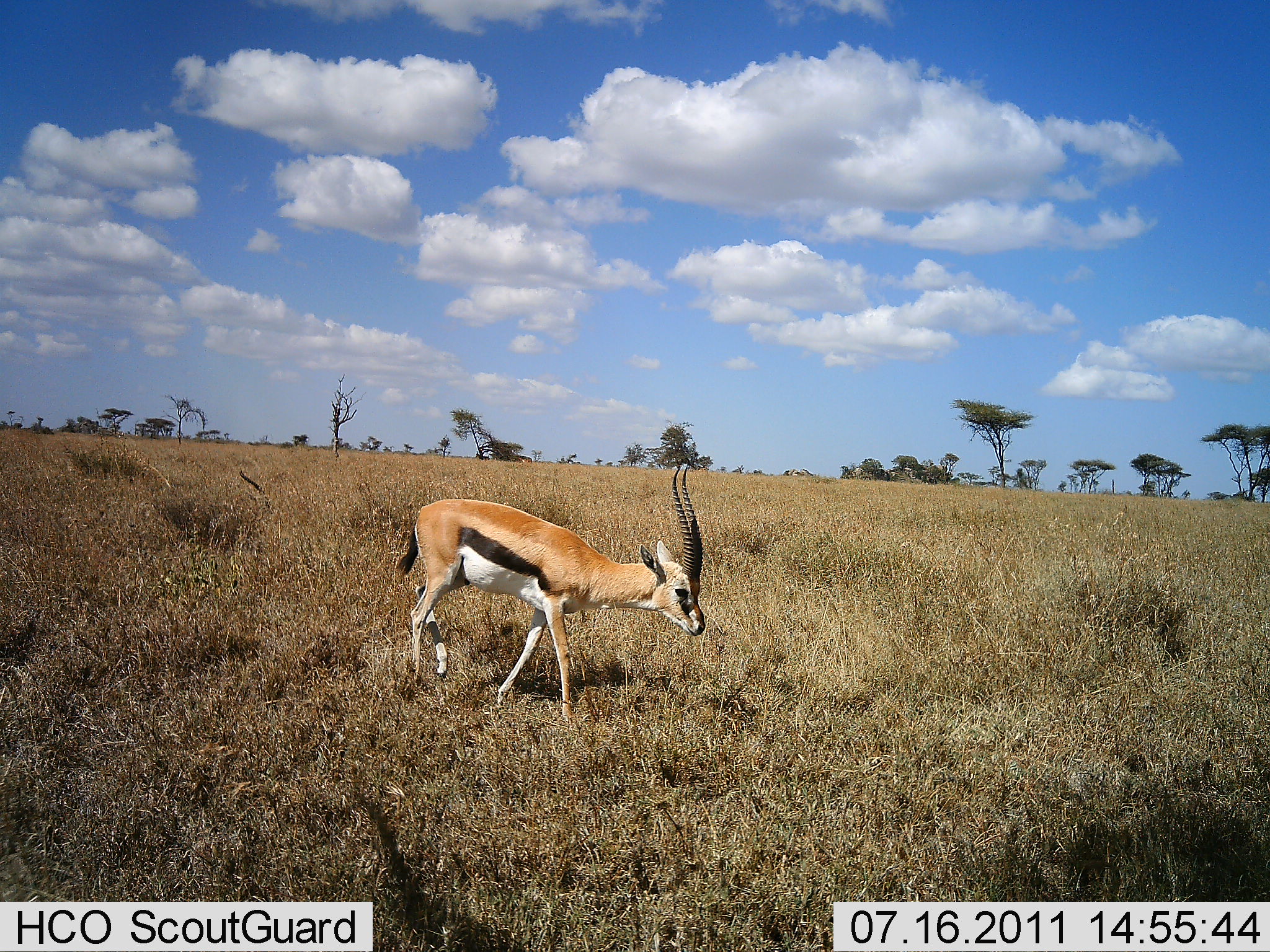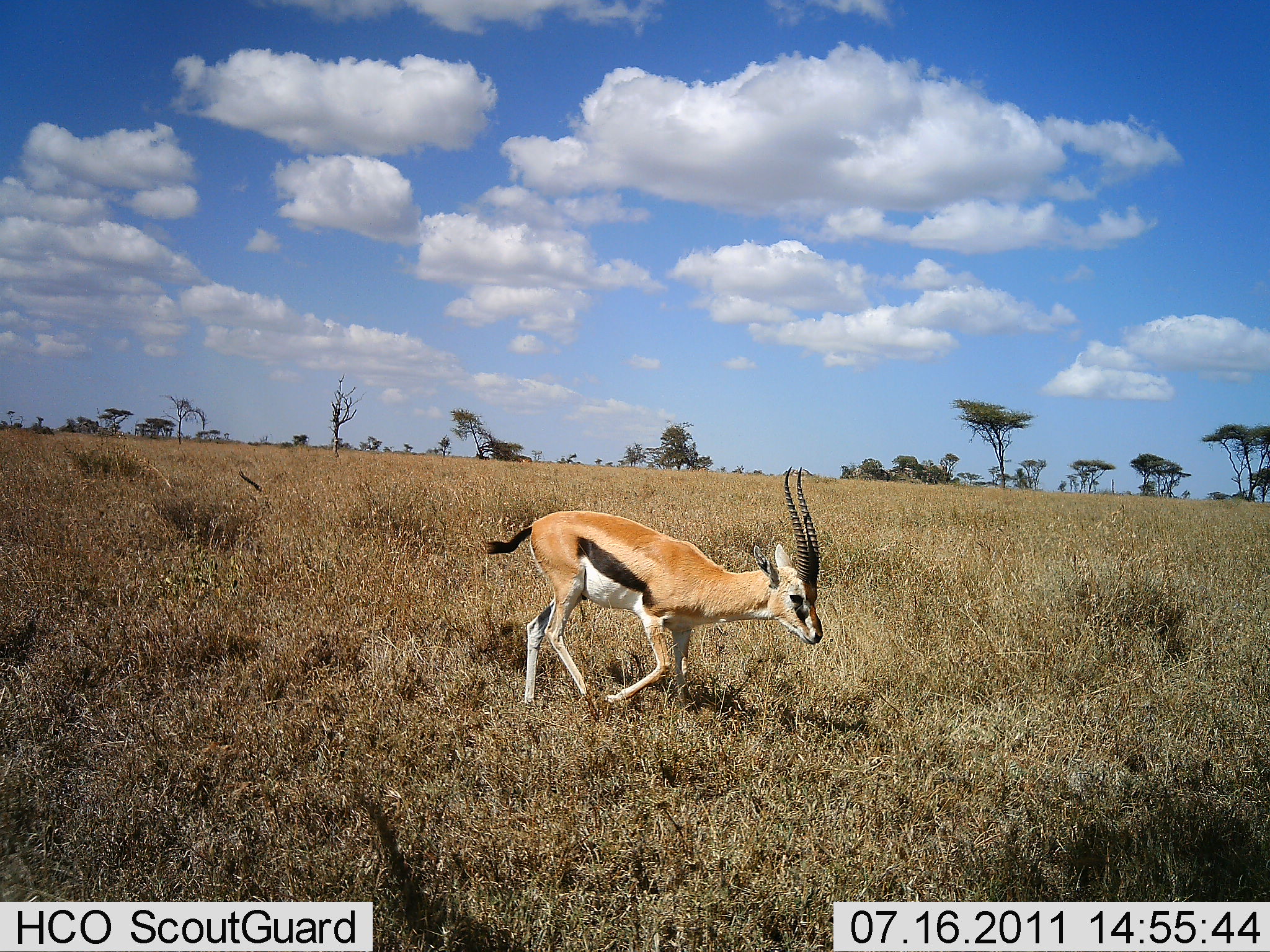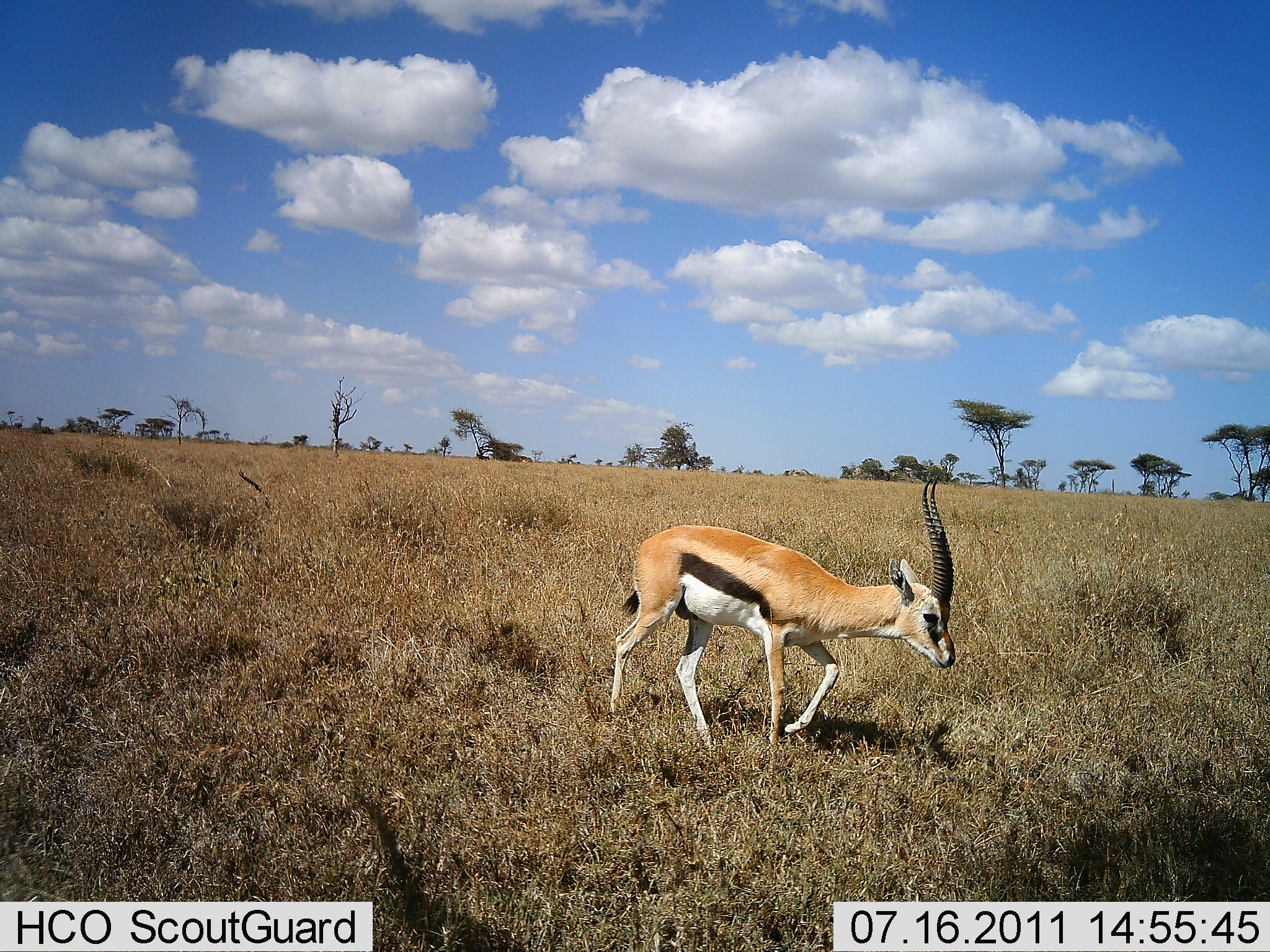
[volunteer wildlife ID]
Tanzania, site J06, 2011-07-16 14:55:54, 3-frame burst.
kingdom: Animalia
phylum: Chordata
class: Mammalia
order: Artiodactyla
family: Bovidae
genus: Eudorcas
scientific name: Eudorcas thomsonii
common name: thomson's gazelle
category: gazellethomsons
Gazellethomsons (thomson's gazelle) (Eudorcas thomsonii), count 1. Behavior (volunteer vote fractions): standing 9%, resting 0%, moving 100%, interacting 0%. Young present (vote fraction): 0%. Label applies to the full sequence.